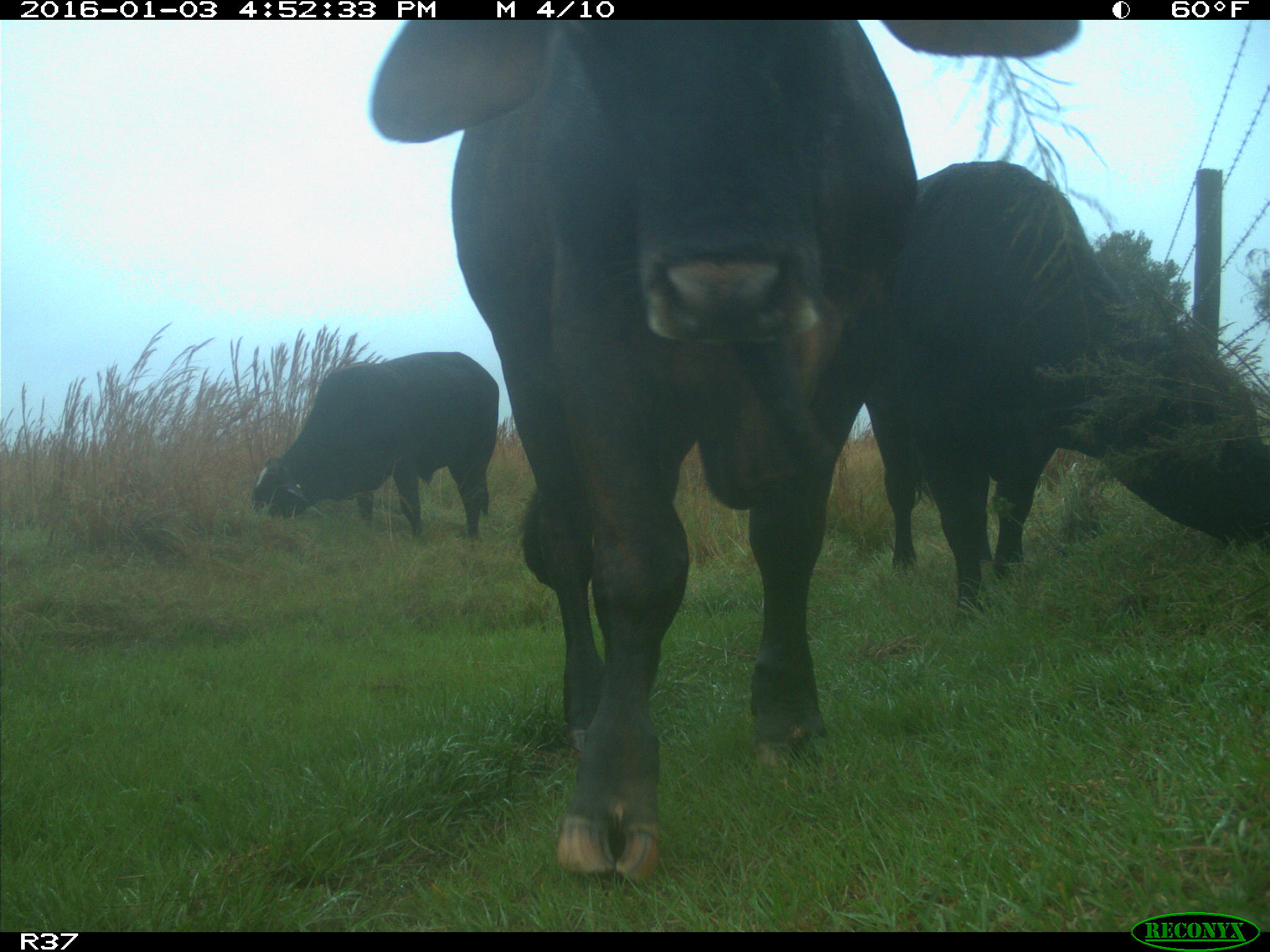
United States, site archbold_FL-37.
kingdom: Animalia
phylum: Chordata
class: Mammalia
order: Artiodactyla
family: Bovidae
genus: Bos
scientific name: Bos taurus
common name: domestic cow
Bos taurus (domestic cow).